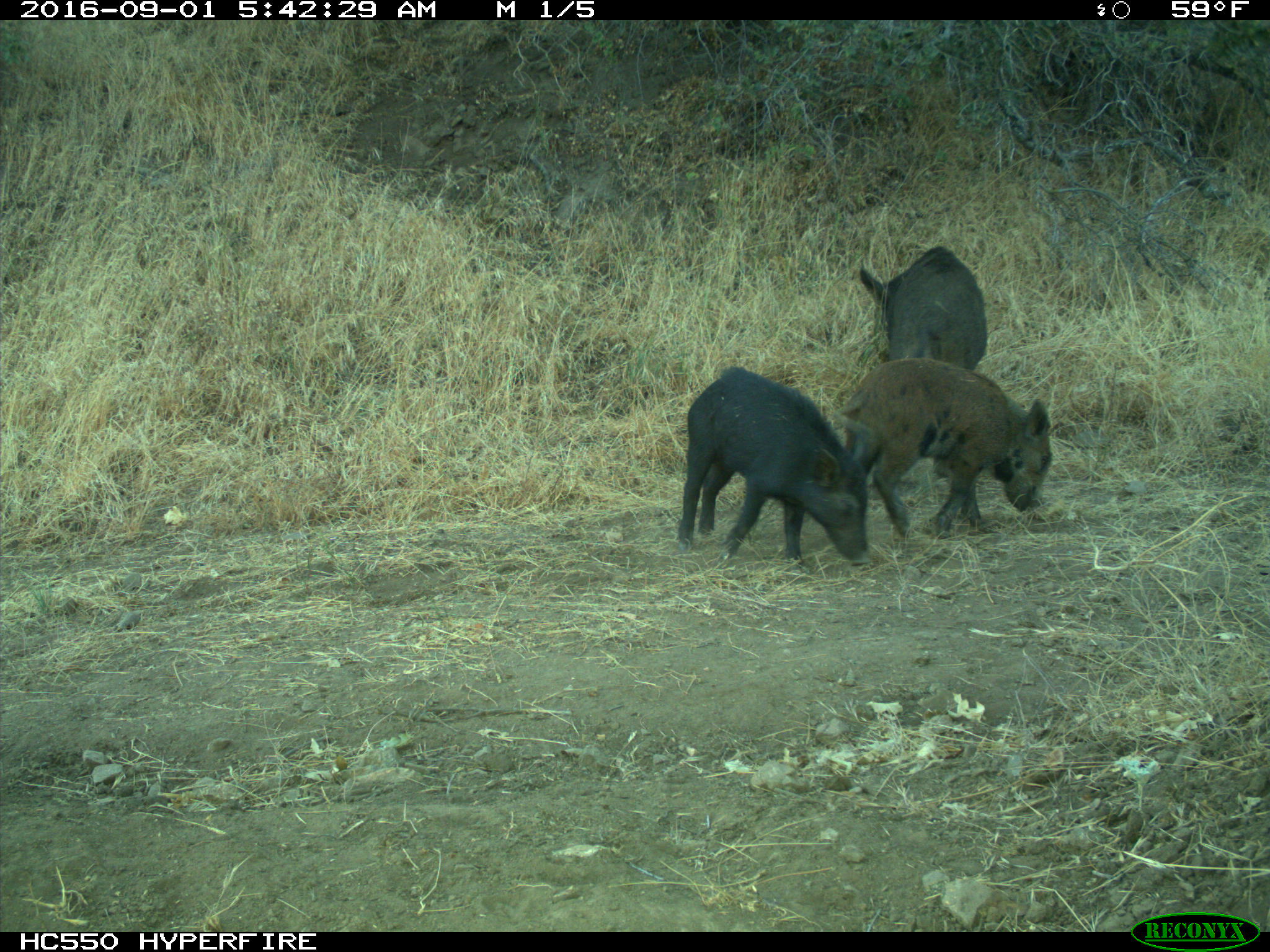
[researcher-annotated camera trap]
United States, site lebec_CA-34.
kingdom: Animalia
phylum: Chordata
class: Mammalia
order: Artiodactyla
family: Suidae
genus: Sus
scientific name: Sus scrofa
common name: wild boar